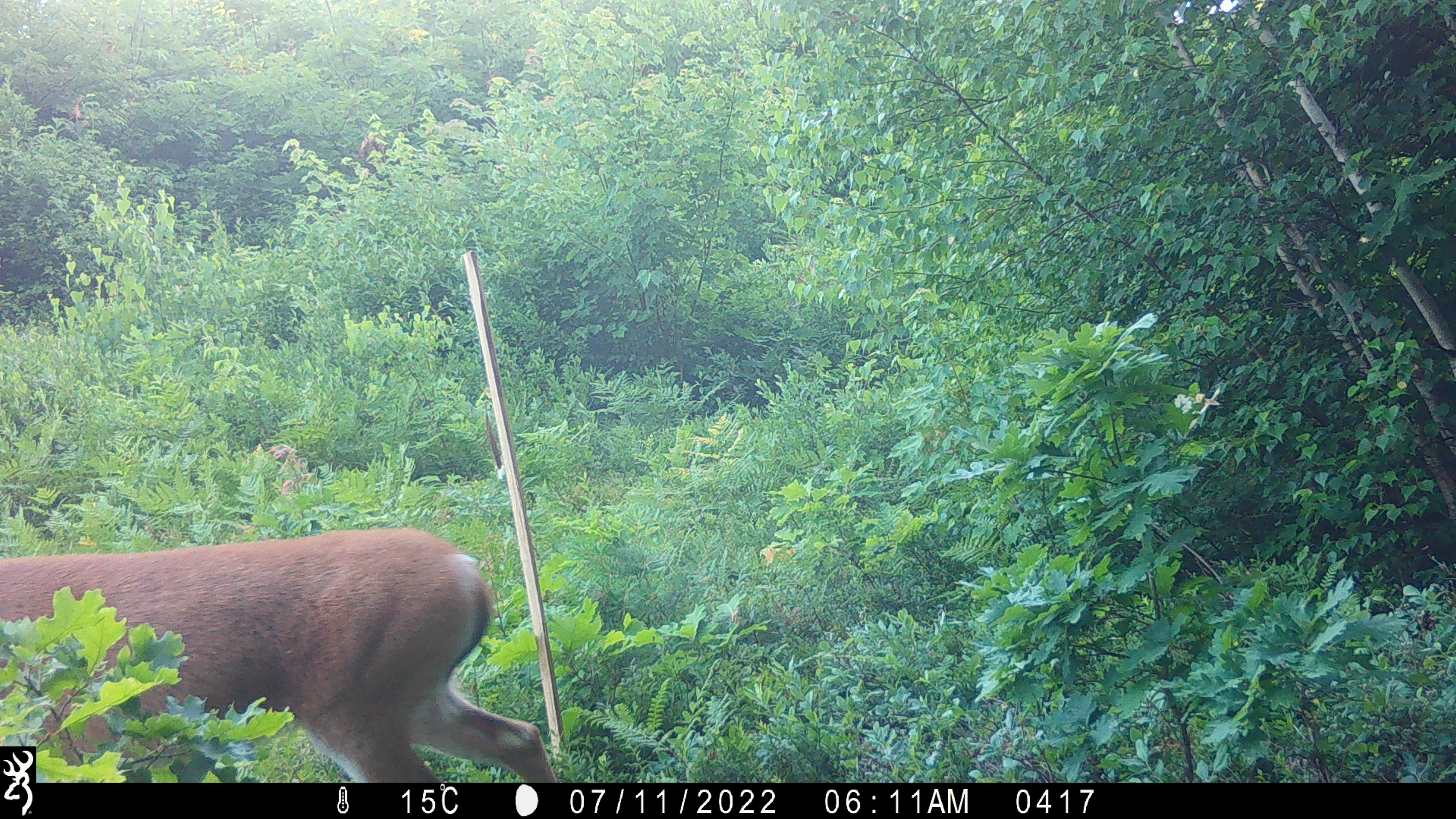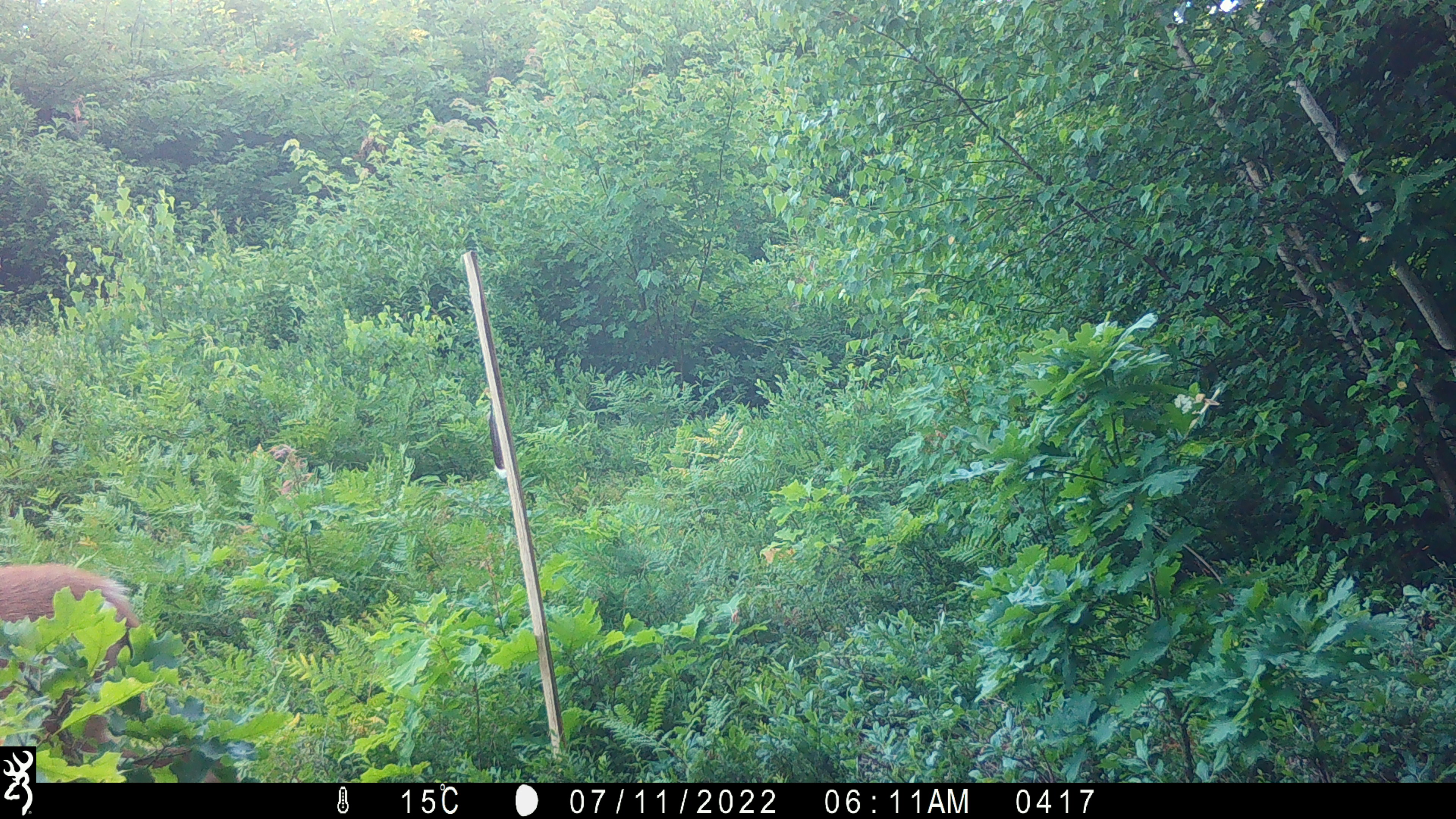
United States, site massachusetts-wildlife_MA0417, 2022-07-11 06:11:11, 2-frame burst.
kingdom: Animalia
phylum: Chordata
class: Mammalia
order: Artiodactyla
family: Cervidae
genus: Odocoileus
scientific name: Odocoileus virginianus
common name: white-tailed deer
White-tailed deer (Odocoileus virginianus).